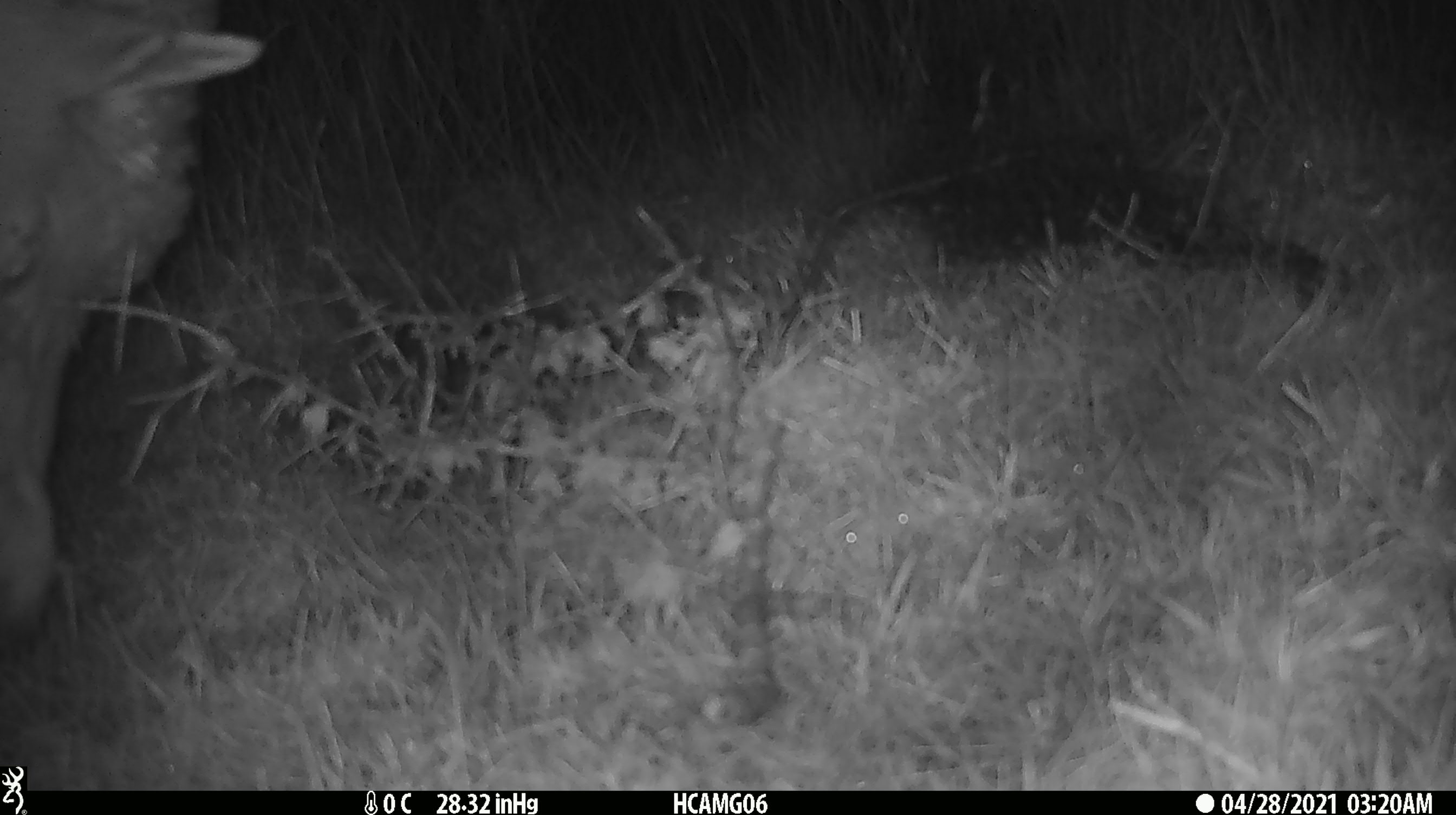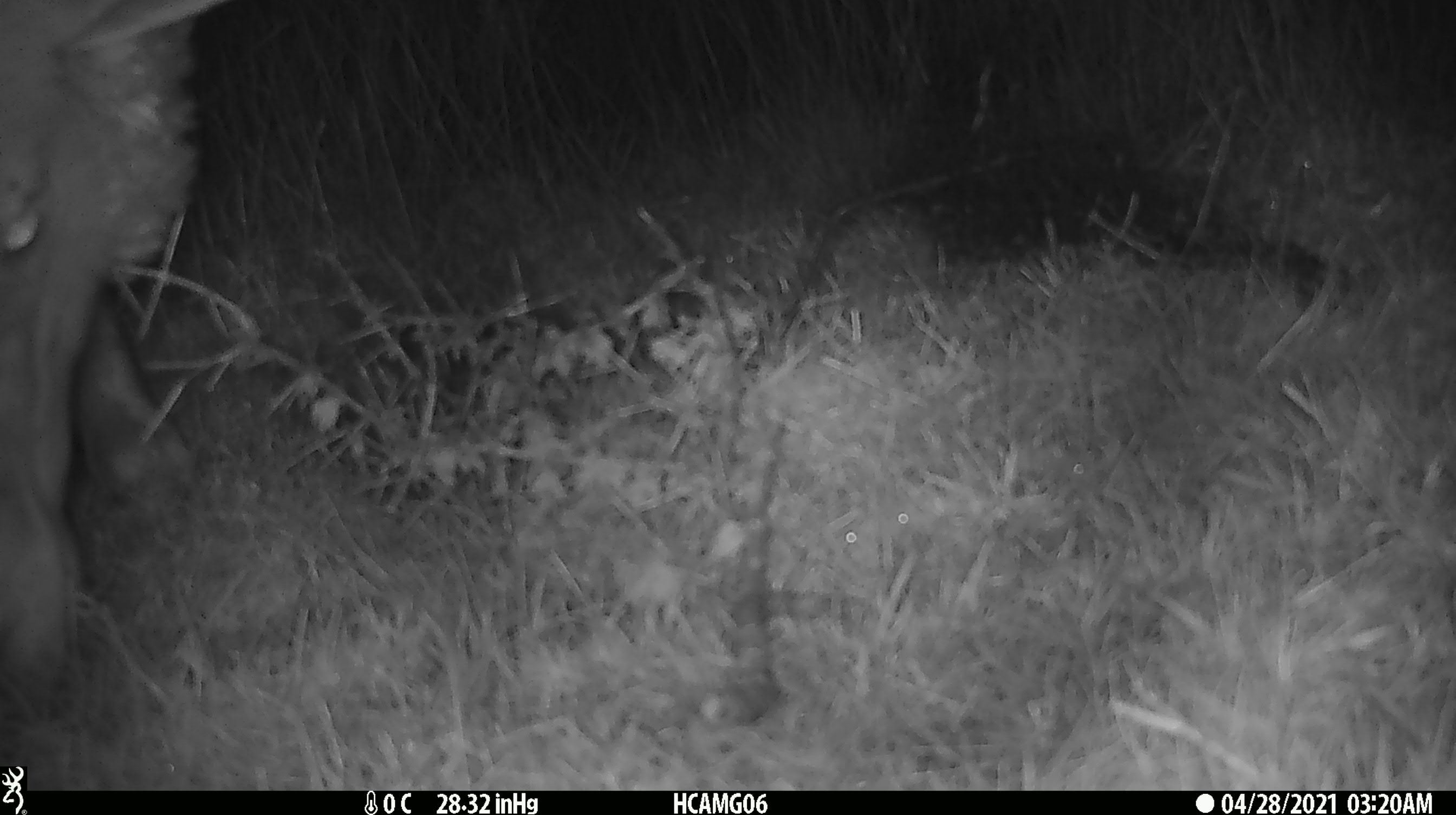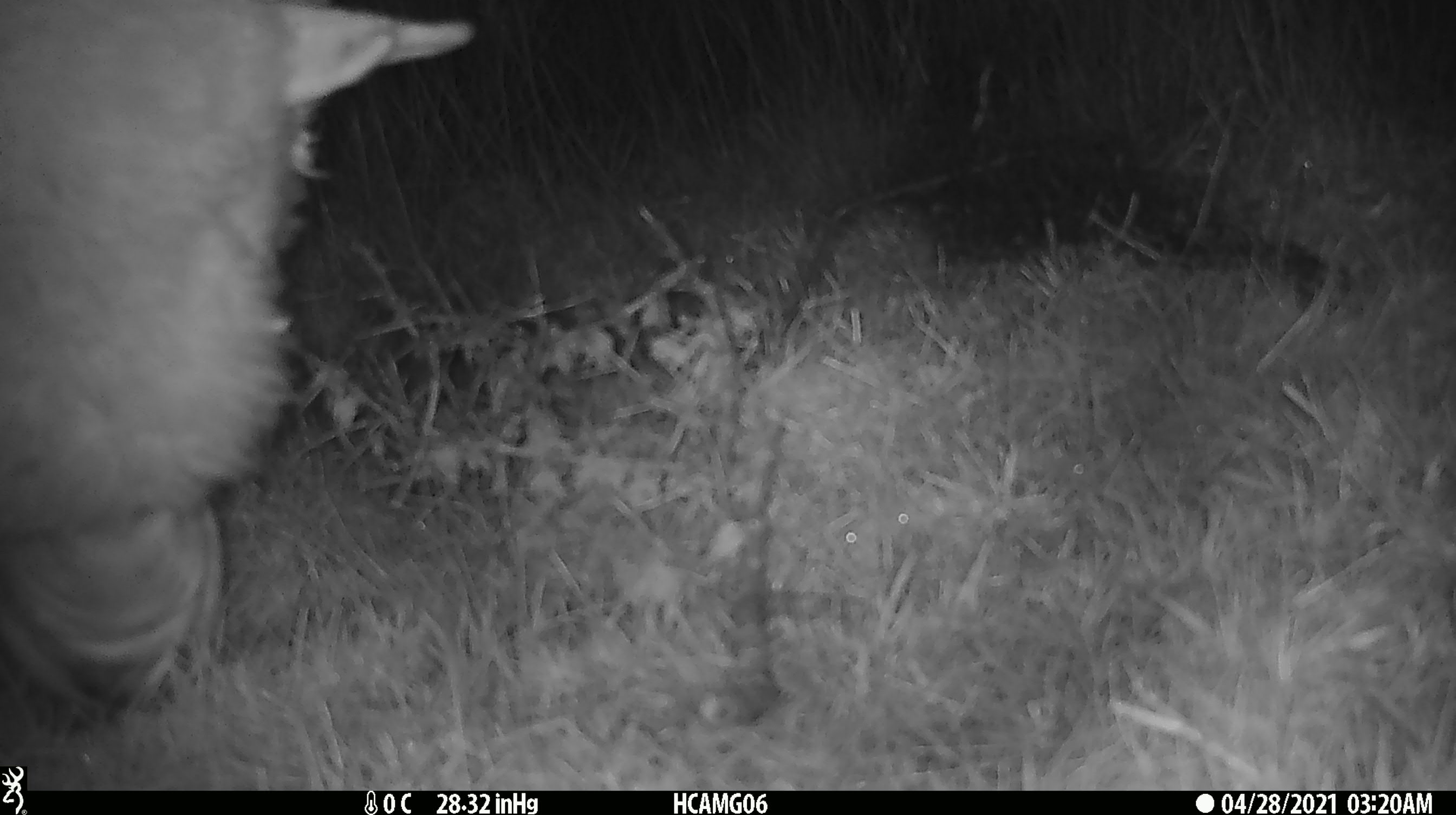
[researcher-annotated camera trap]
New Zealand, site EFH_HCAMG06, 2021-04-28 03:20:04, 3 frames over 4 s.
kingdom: Animalia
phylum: Chordata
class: Mammalia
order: Artiodactyla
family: Bovidae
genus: Ovis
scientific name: Ovis aries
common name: domestic sheep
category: sheep